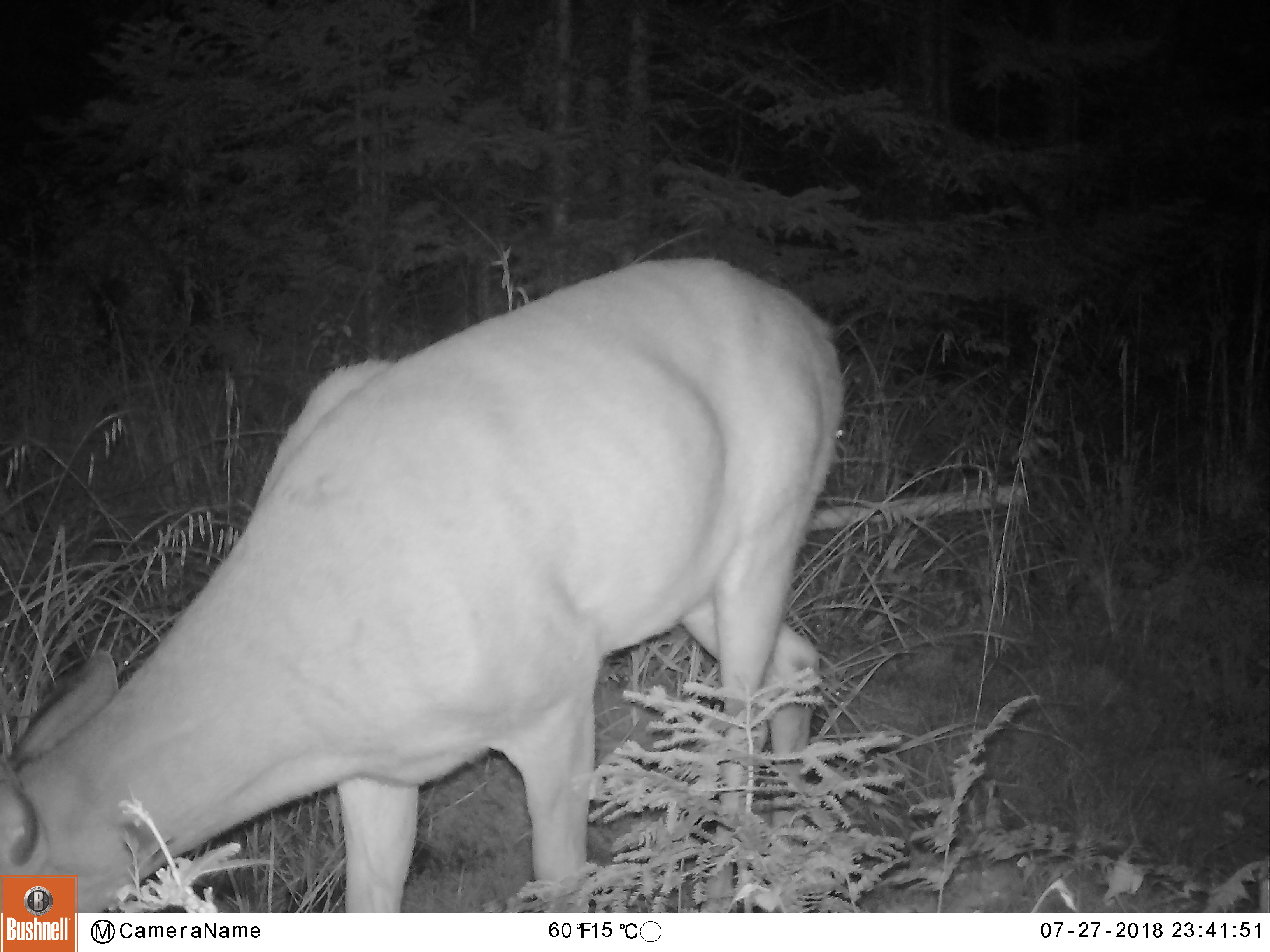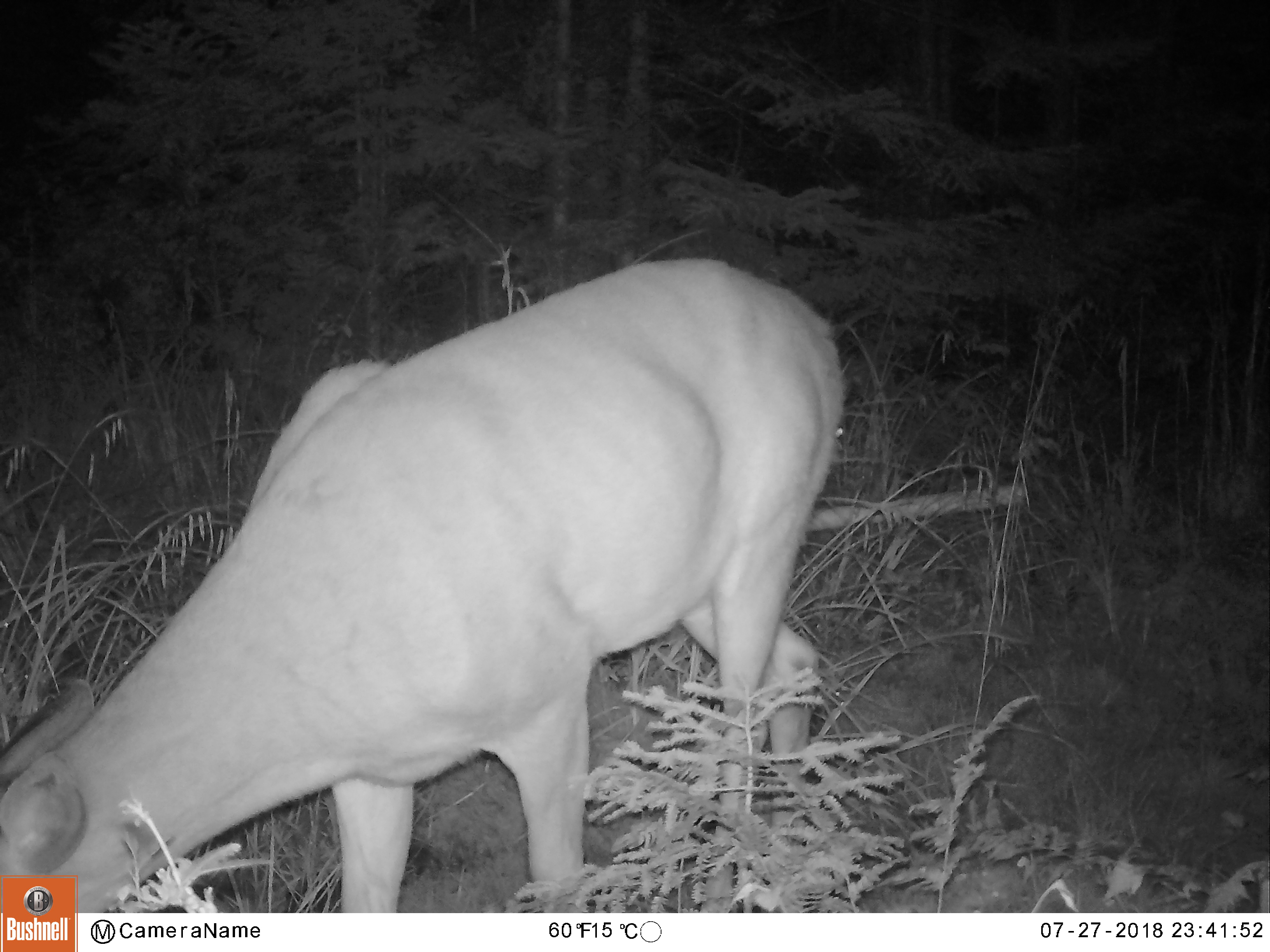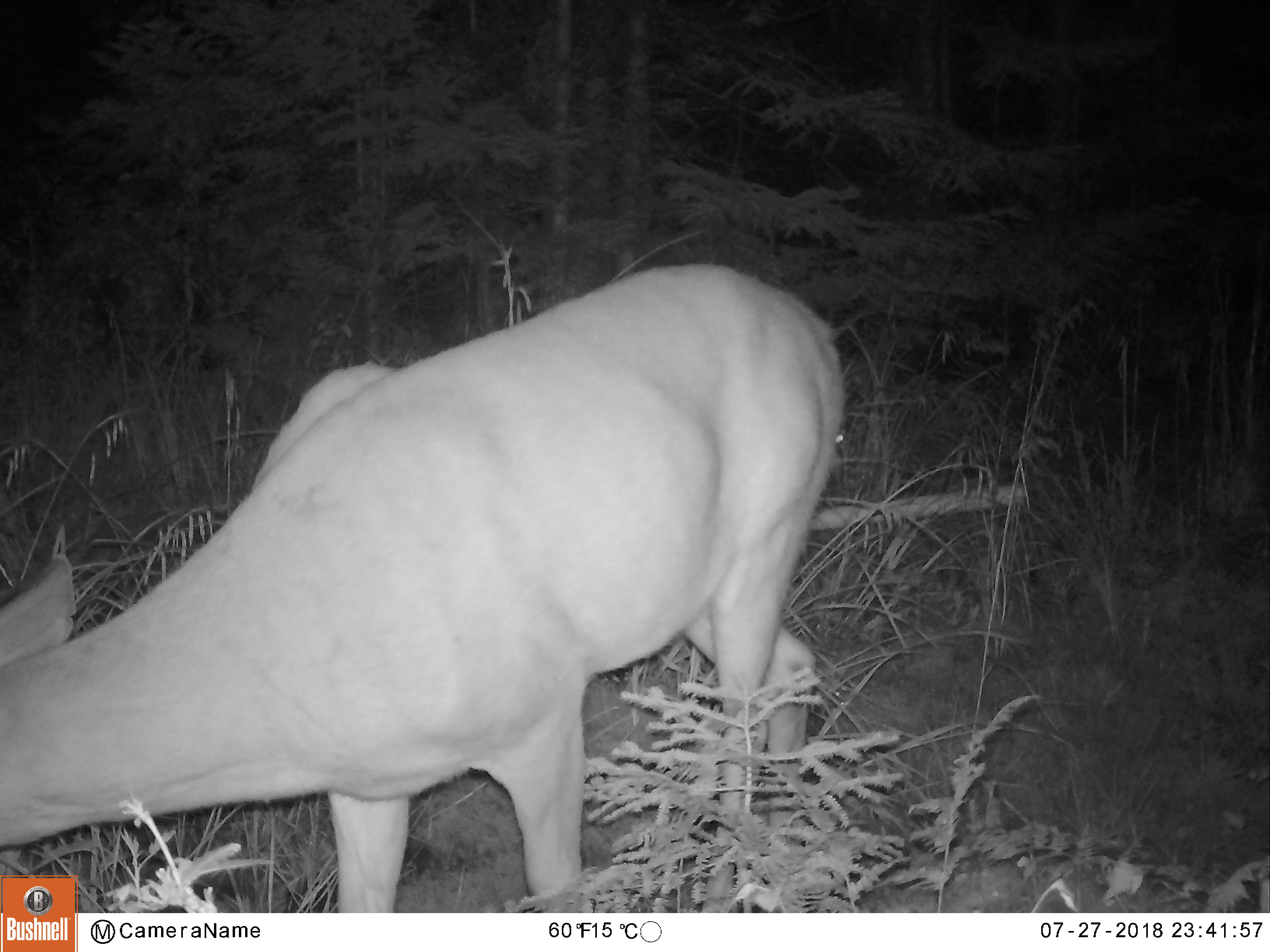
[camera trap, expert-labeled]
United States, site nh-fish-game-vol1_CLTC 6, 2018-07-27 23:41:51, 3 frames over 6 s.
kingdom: Animalia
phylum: Chordata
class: Mammalia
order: Artiodactyla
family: Cervidae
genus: Odocoileus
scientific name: Odocoileus virginianus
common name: white-tailed deer